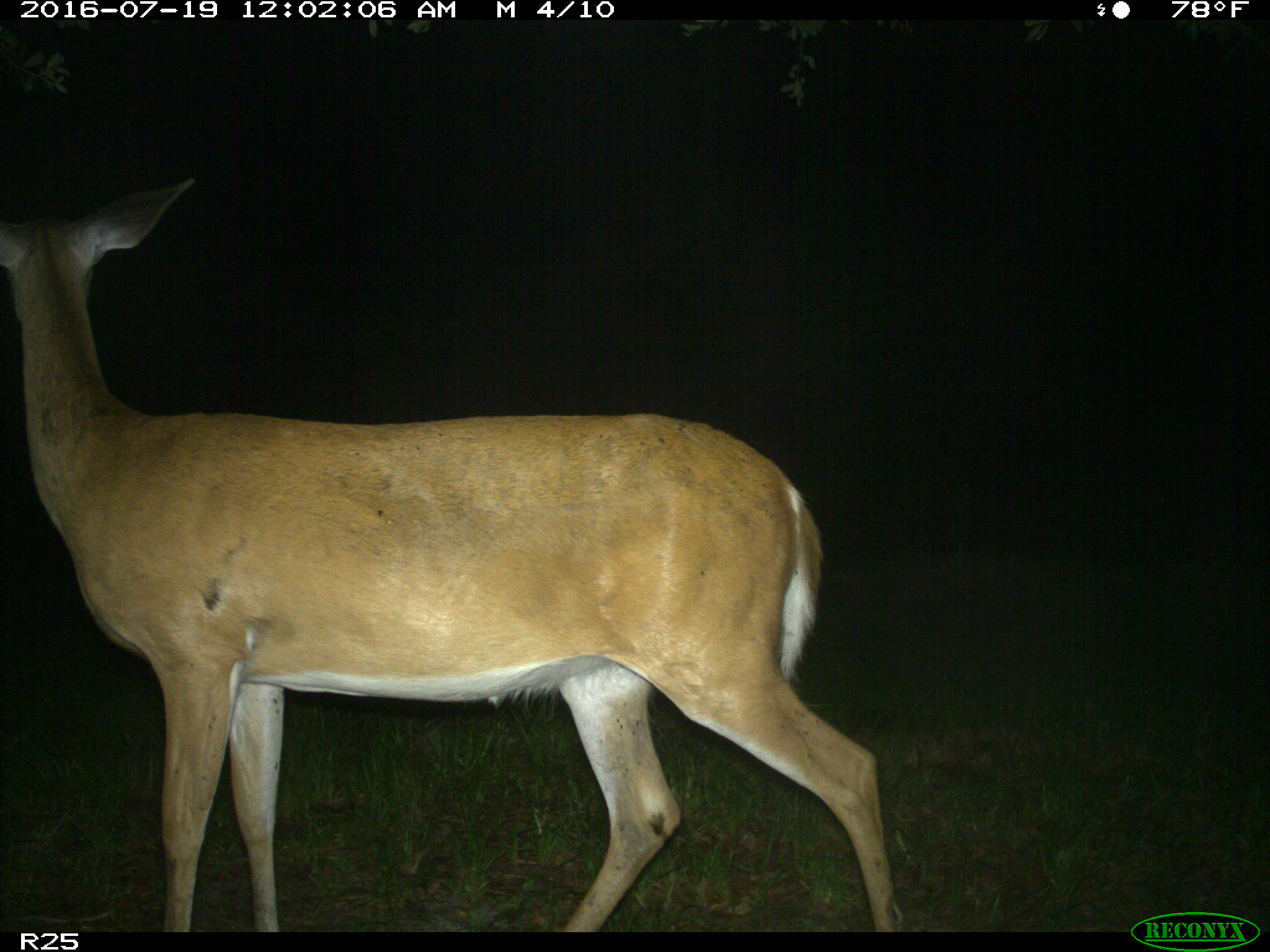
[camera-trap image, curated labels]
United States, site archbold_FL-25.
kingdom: Animalia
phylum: Chordata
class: Mammalia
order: Artiodactyla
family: Cervidae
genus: Odocoileus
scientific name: Odocoileus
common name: deer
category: unidentified deer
Unidentified deer (deer) (Odocoileus).